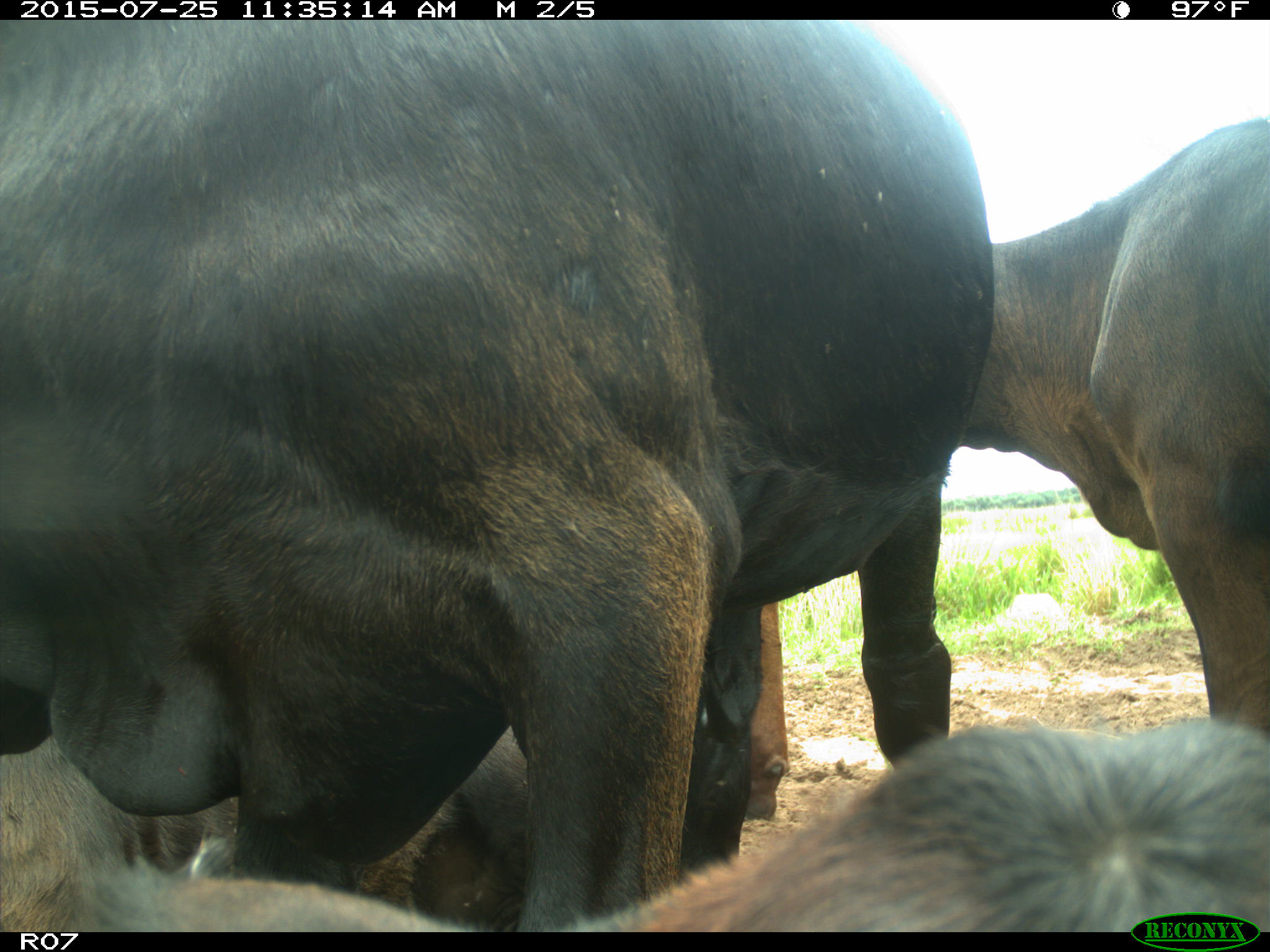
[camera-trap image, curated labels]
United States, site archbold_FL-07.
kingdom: Animalia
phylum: Chordata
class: Mammalia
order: Artiodactyla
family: Bovidae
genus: Bos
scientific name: Bos taurus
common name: domestic cow